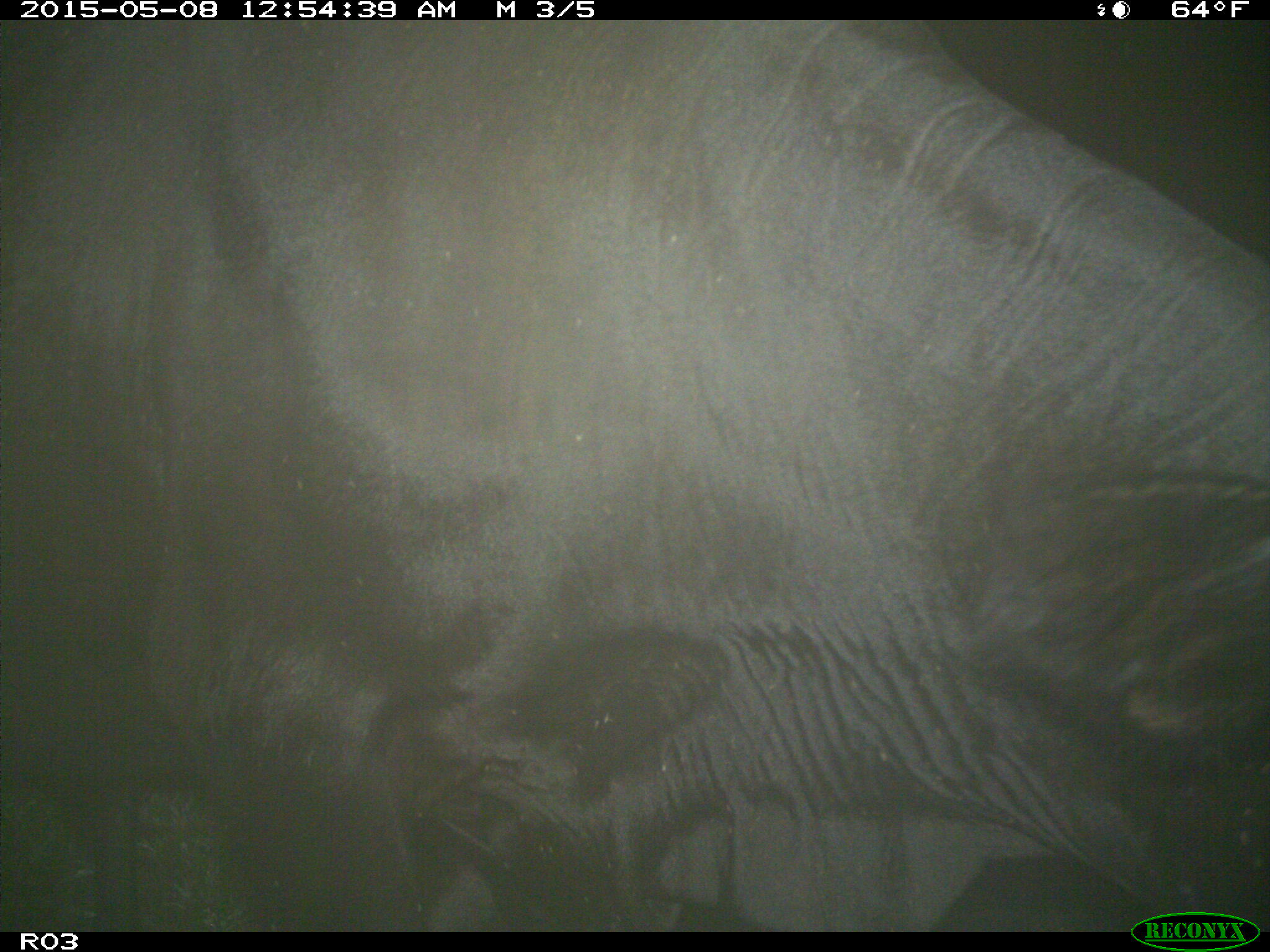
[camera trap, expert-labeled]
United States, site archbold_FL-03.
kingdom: Animalia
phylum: Chordata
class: Mammalia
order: Artiodactyla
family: Bovidae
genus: Bos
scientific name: Bos taurus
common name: domestic cow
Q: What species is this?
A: Bos taurus (domestic cow).